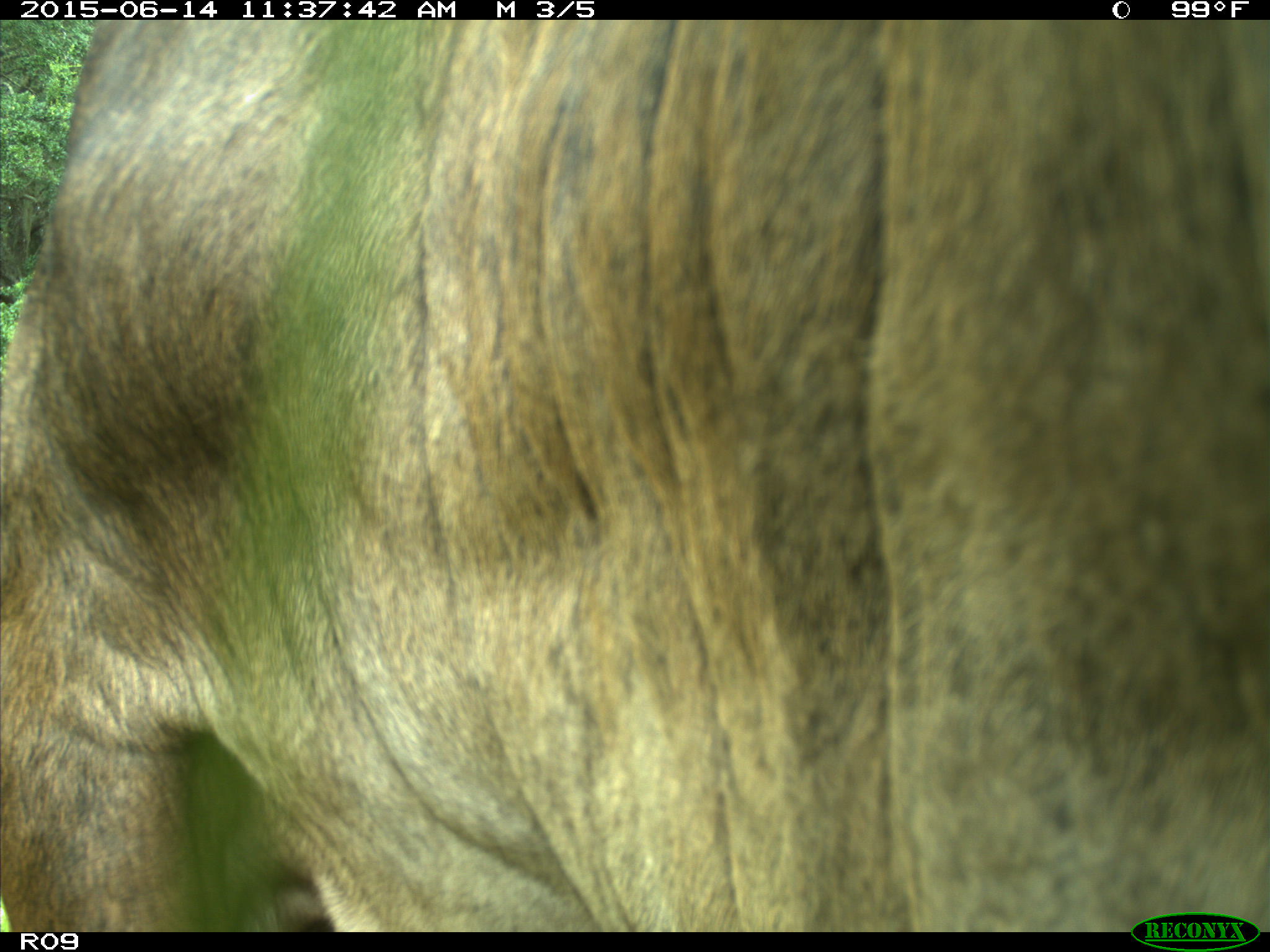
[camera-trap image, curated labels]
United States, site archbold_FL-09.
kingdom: Animalia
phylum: Chordata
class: Mammalia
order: Artiodactyla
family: Bovidae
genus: Bos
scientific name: Bos taurus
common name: domestic cow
Bos taurus (domestic cow).